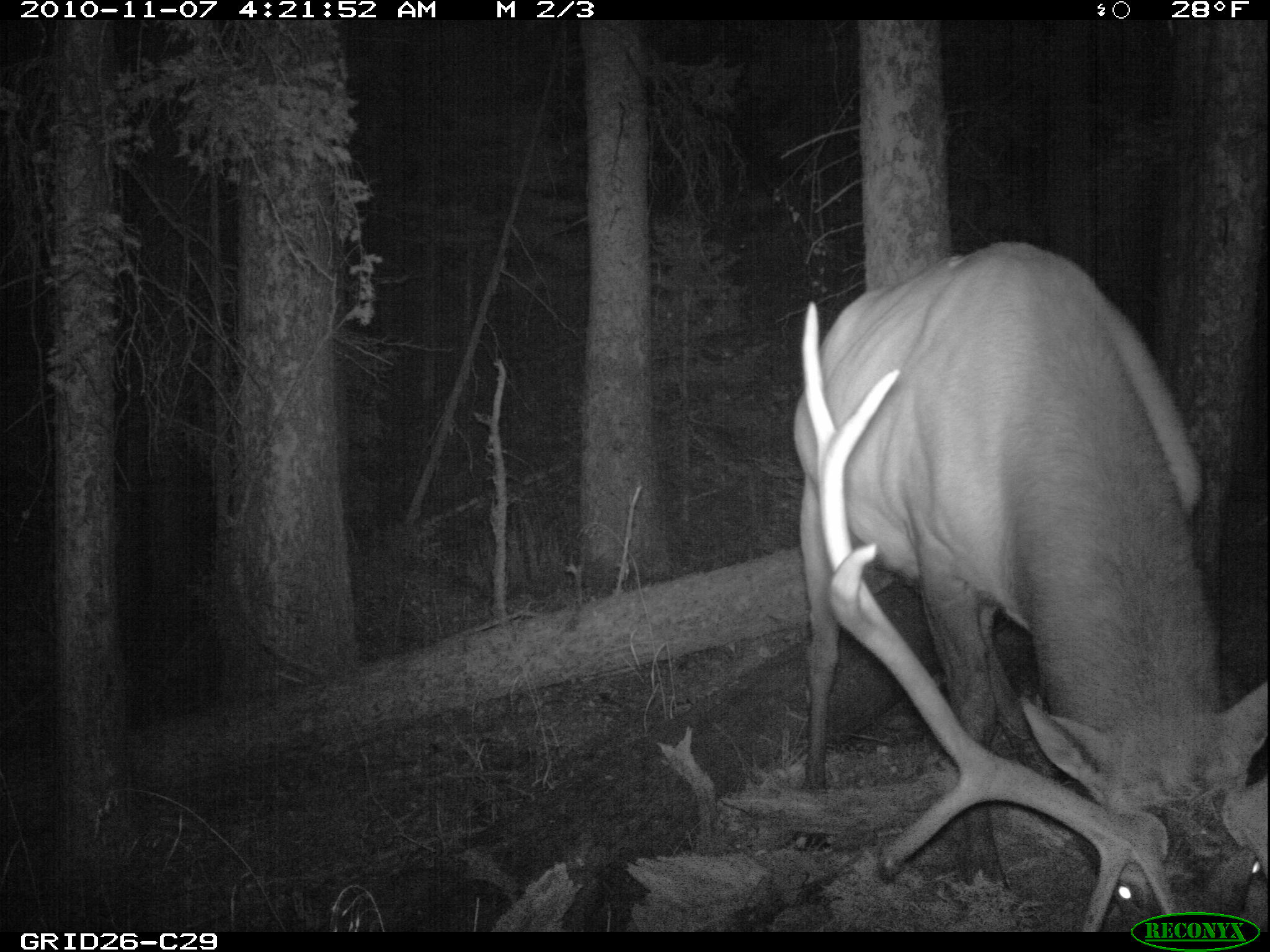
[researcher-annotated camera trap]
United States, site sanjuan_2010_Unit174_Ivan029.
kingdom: Animalia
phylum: Chordata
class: Mammalia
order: Artiodactyla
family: Cervidae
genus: Cervus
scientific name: Cervus elaphus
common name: red deer